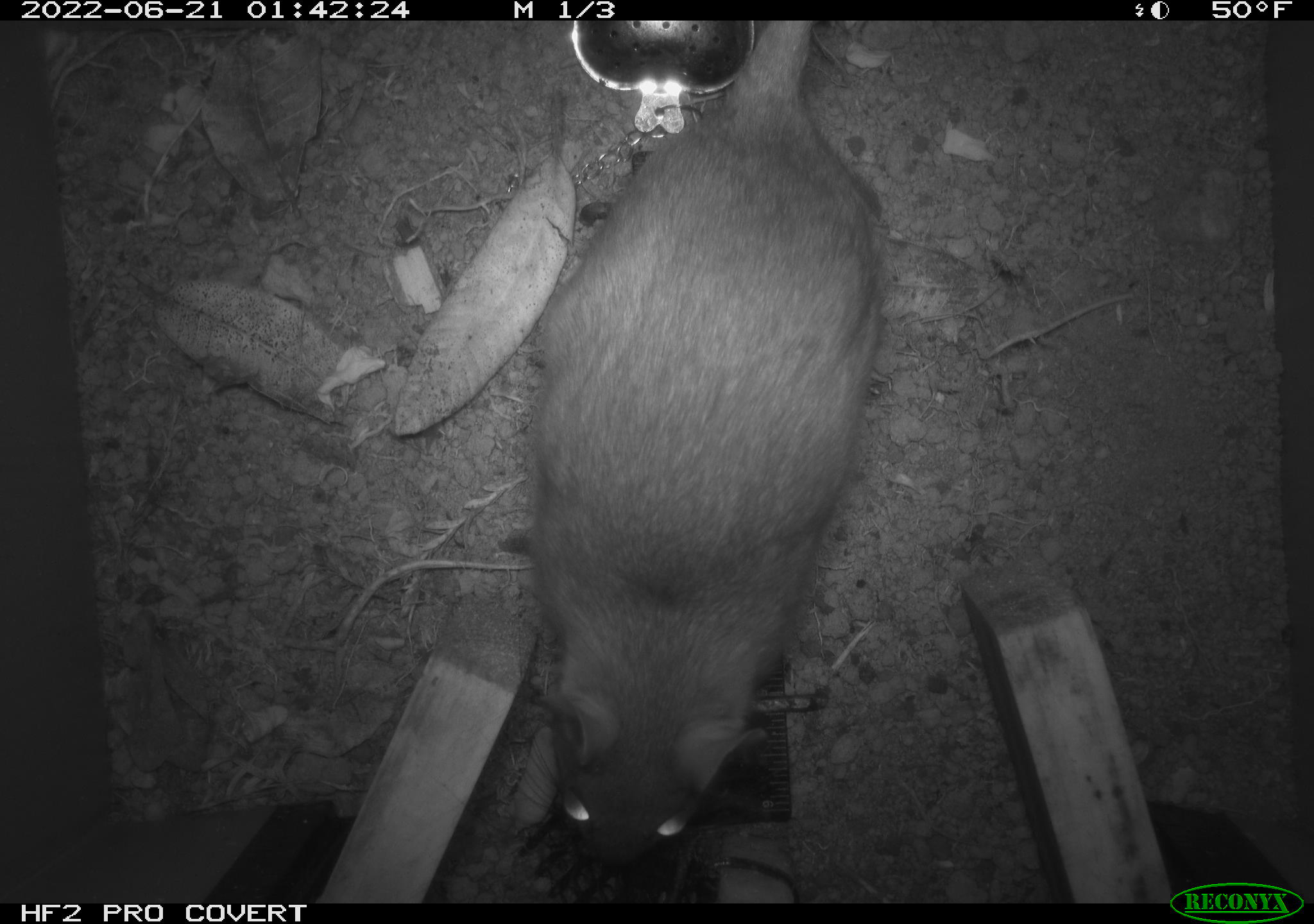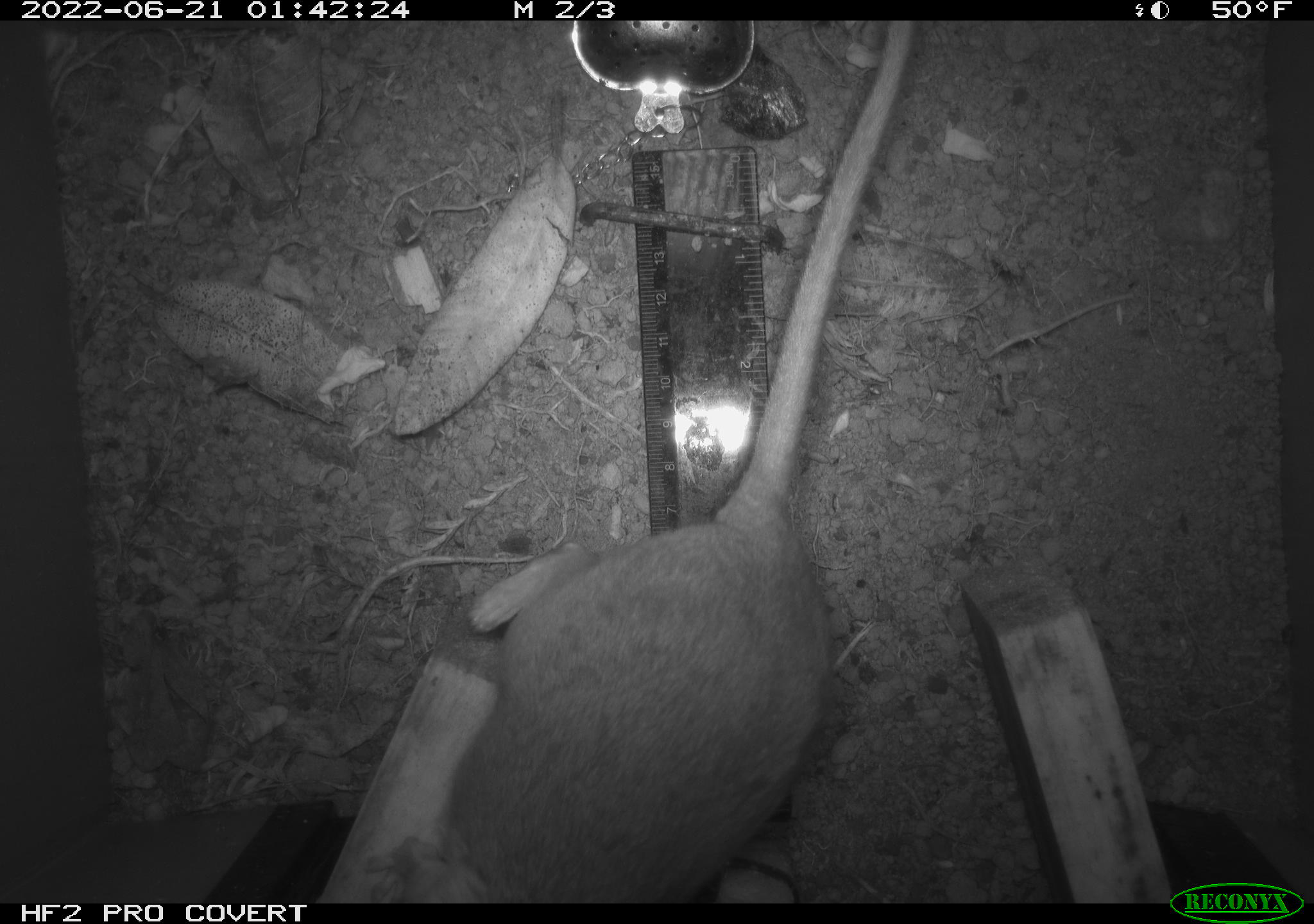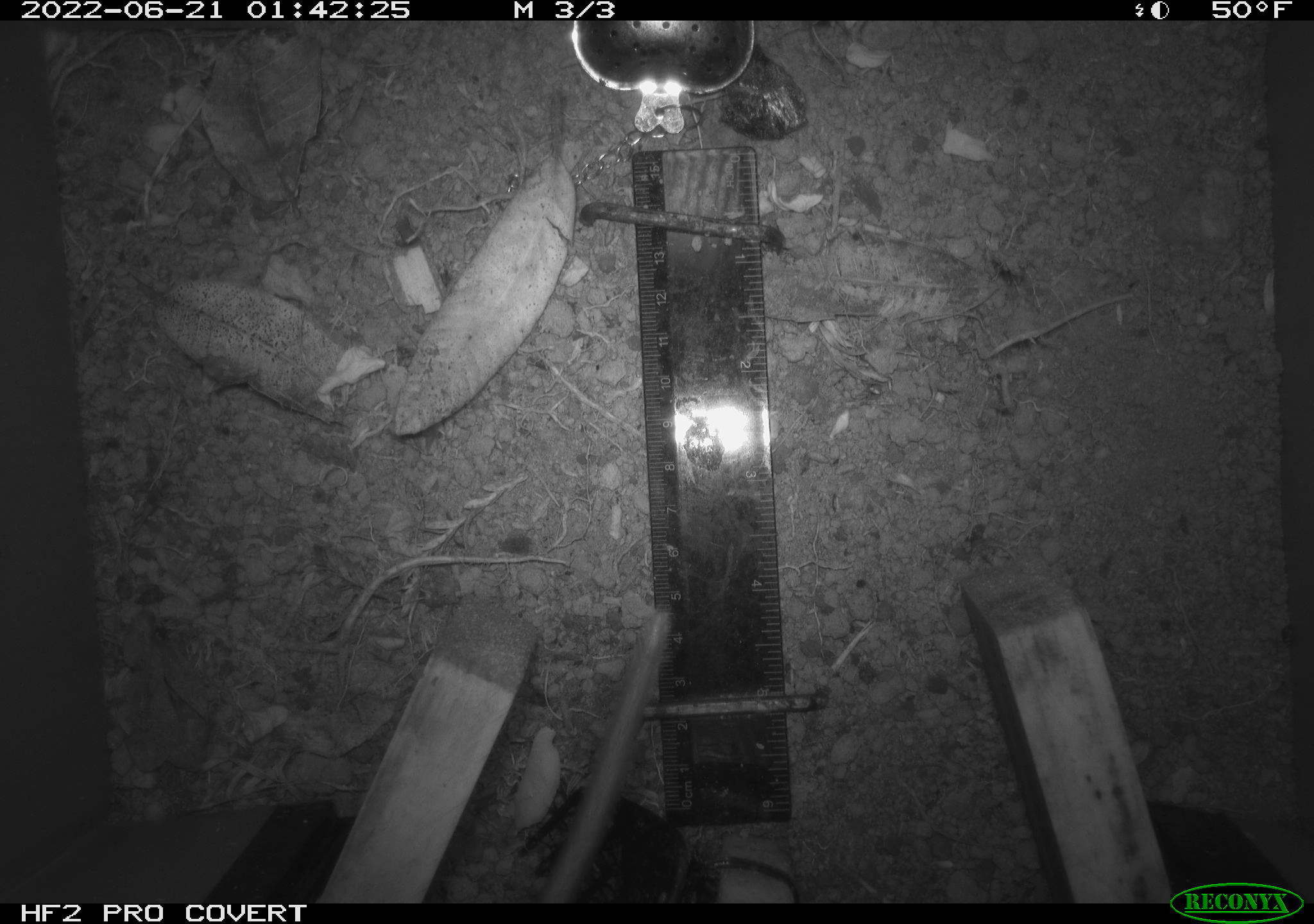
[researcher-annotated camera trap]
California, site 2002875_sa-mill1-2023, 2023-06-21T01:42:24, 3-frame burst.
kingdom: Animalia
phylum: Chordata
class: Mammalia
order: Rodentia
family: Cricetidae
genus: Neotoma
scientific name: Neotoma fuscipes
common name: dusky-footed woodrat